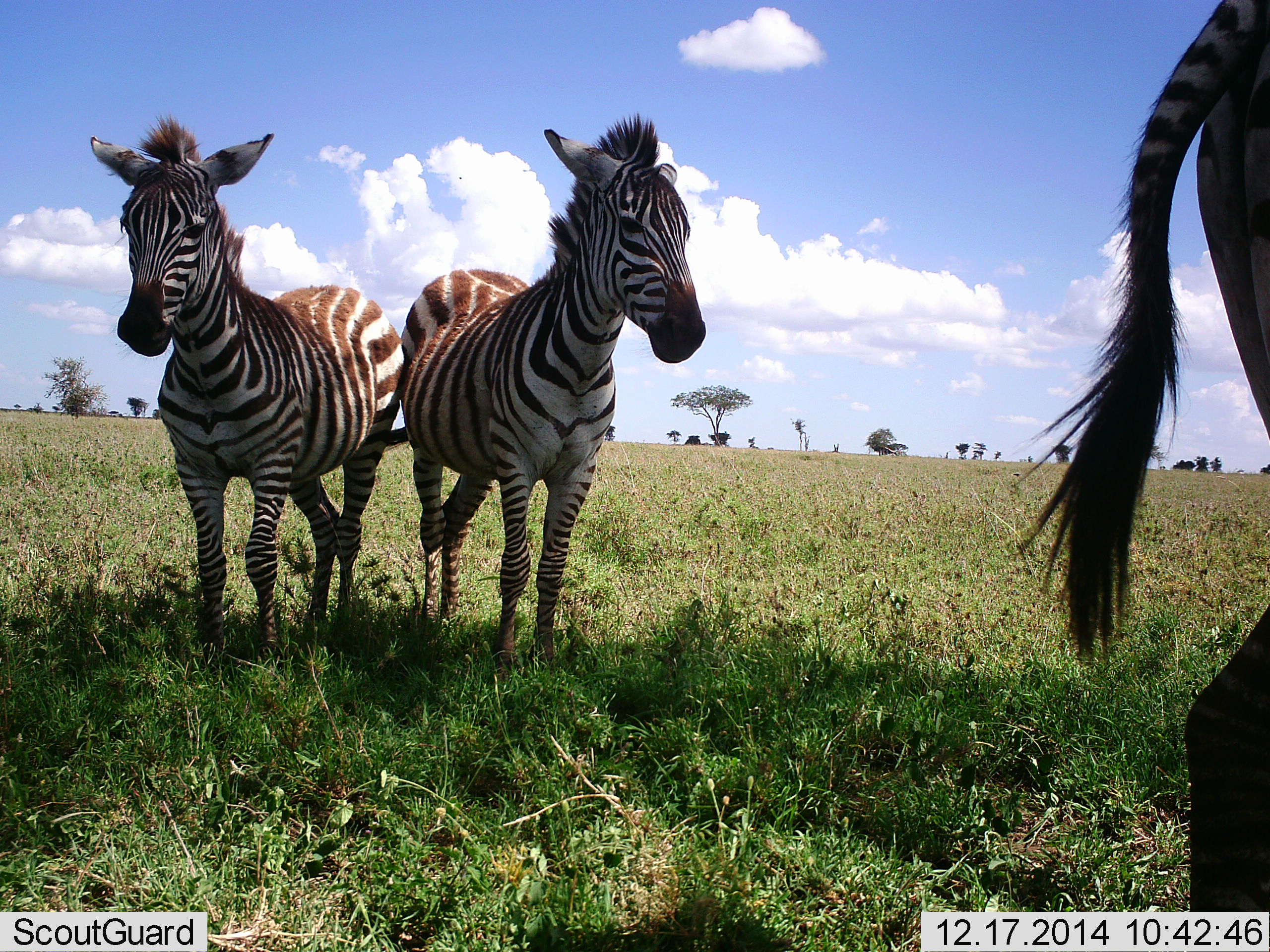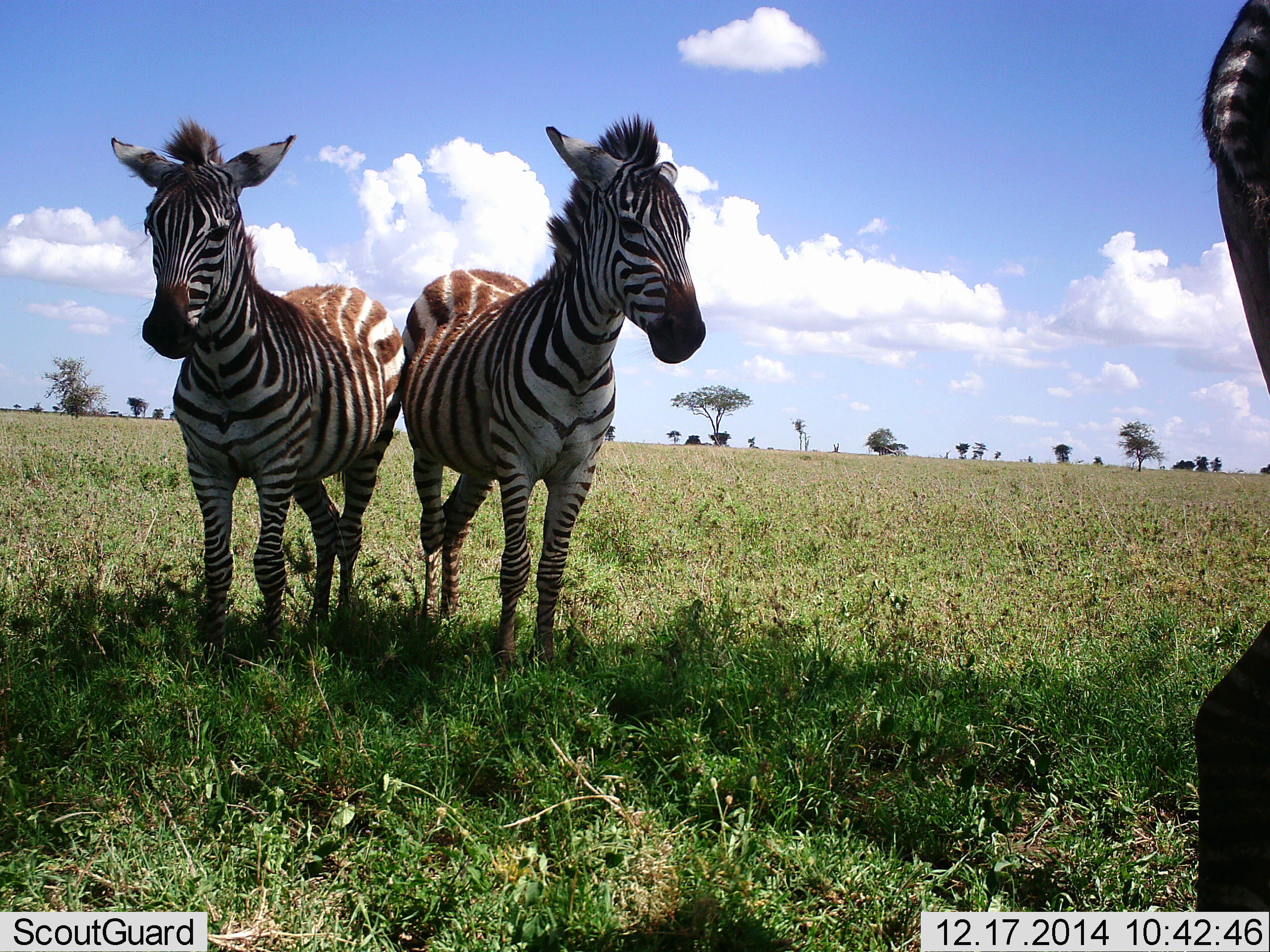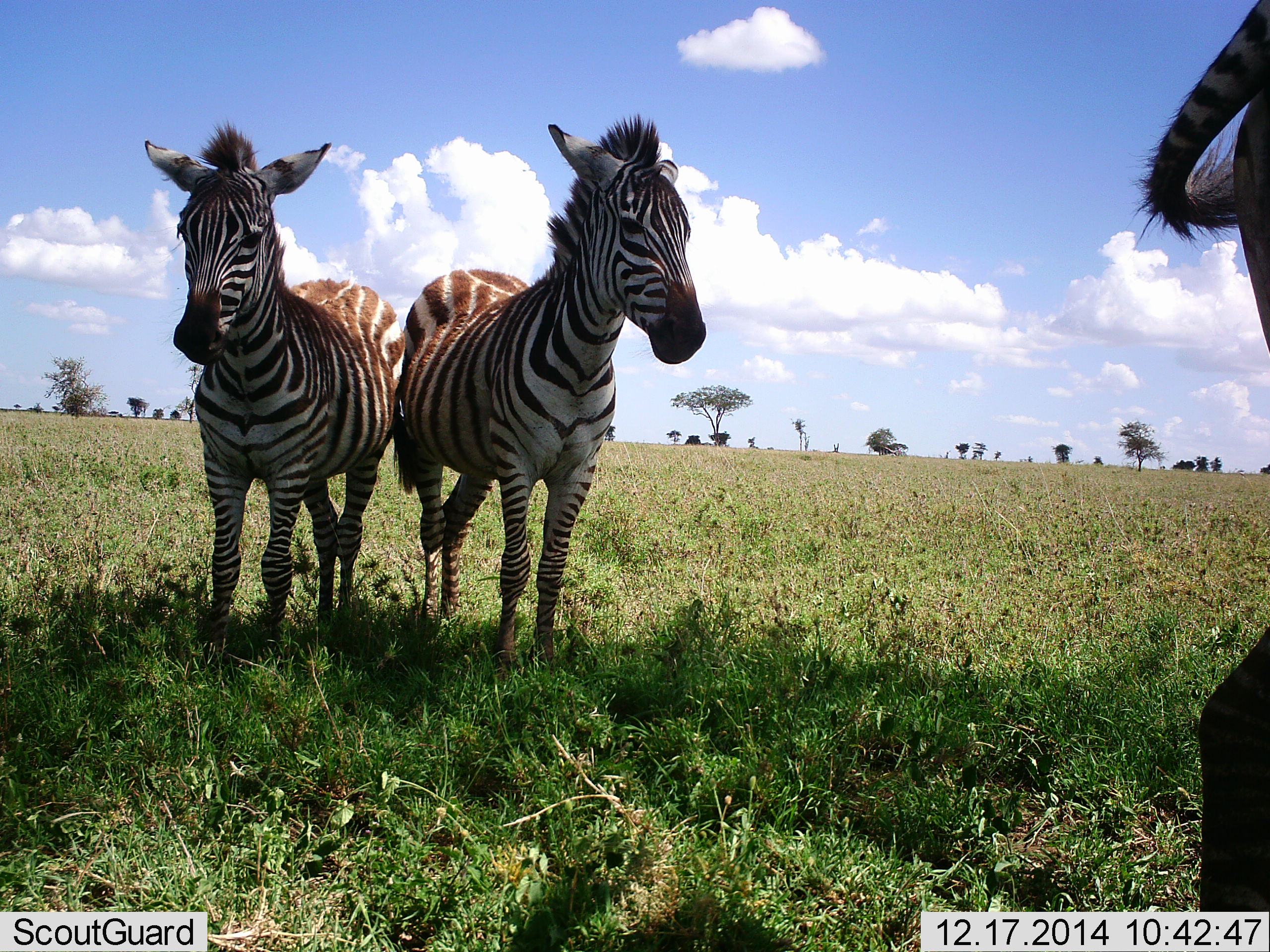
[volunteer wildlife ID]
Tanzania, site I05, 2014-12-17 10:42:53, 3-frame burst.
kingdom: Animalia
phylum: Chordata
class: Mammalia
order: Perissodactyla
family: Equidae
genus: Equus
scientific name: Equus quagga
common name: plains zebra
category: zebra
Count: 3.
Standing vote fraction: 90%.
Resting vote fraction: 10%.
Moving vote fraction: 10%.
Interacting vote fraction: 20%.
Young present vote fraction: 0%.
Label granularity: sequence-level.